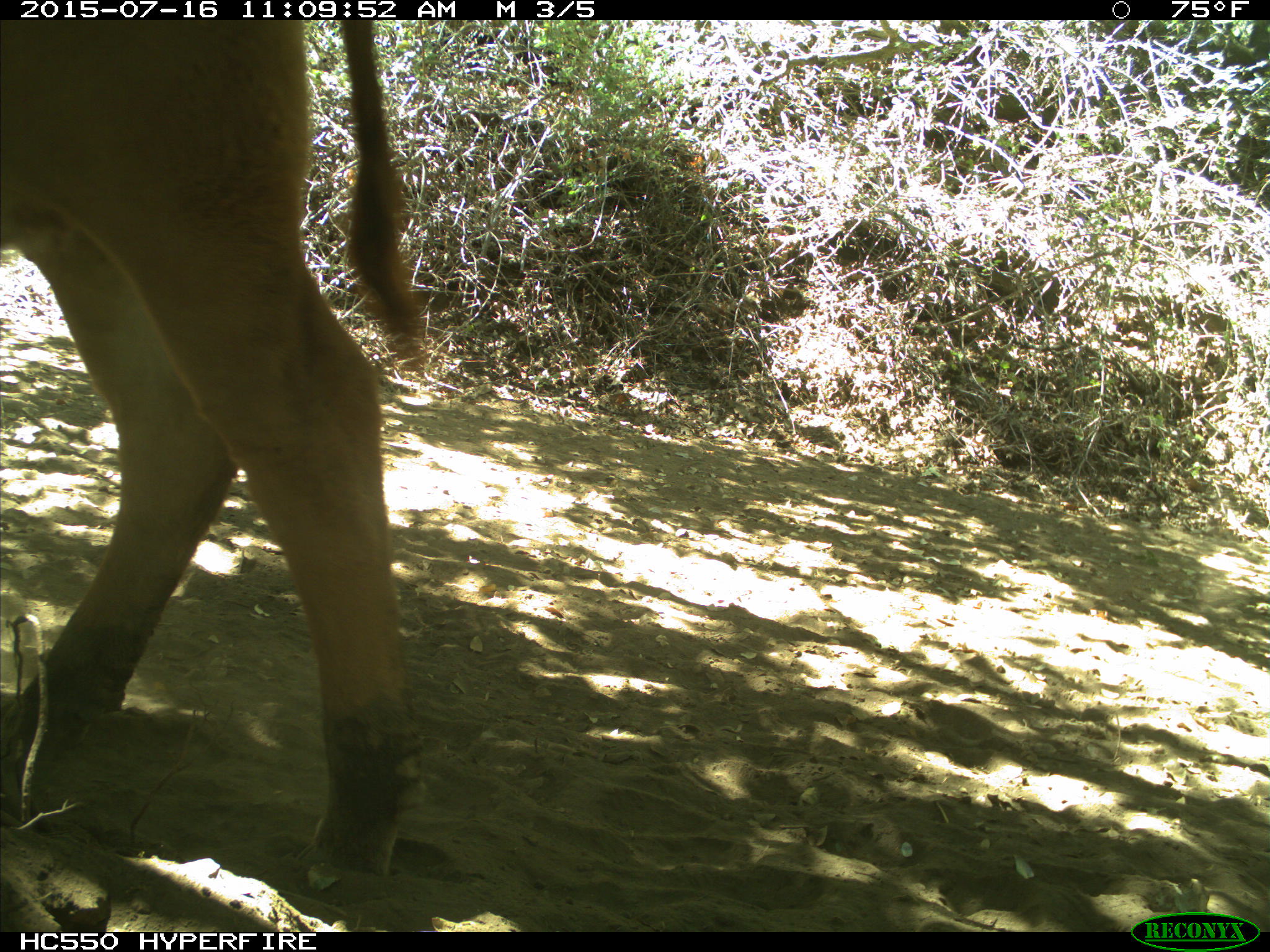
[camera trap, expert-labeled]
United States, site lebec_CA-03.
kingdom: Animalia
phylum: Chordata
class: Mammalia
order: Artiodactyla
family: Bovidae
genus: Bos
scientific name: Bos taurus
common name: domestic cow